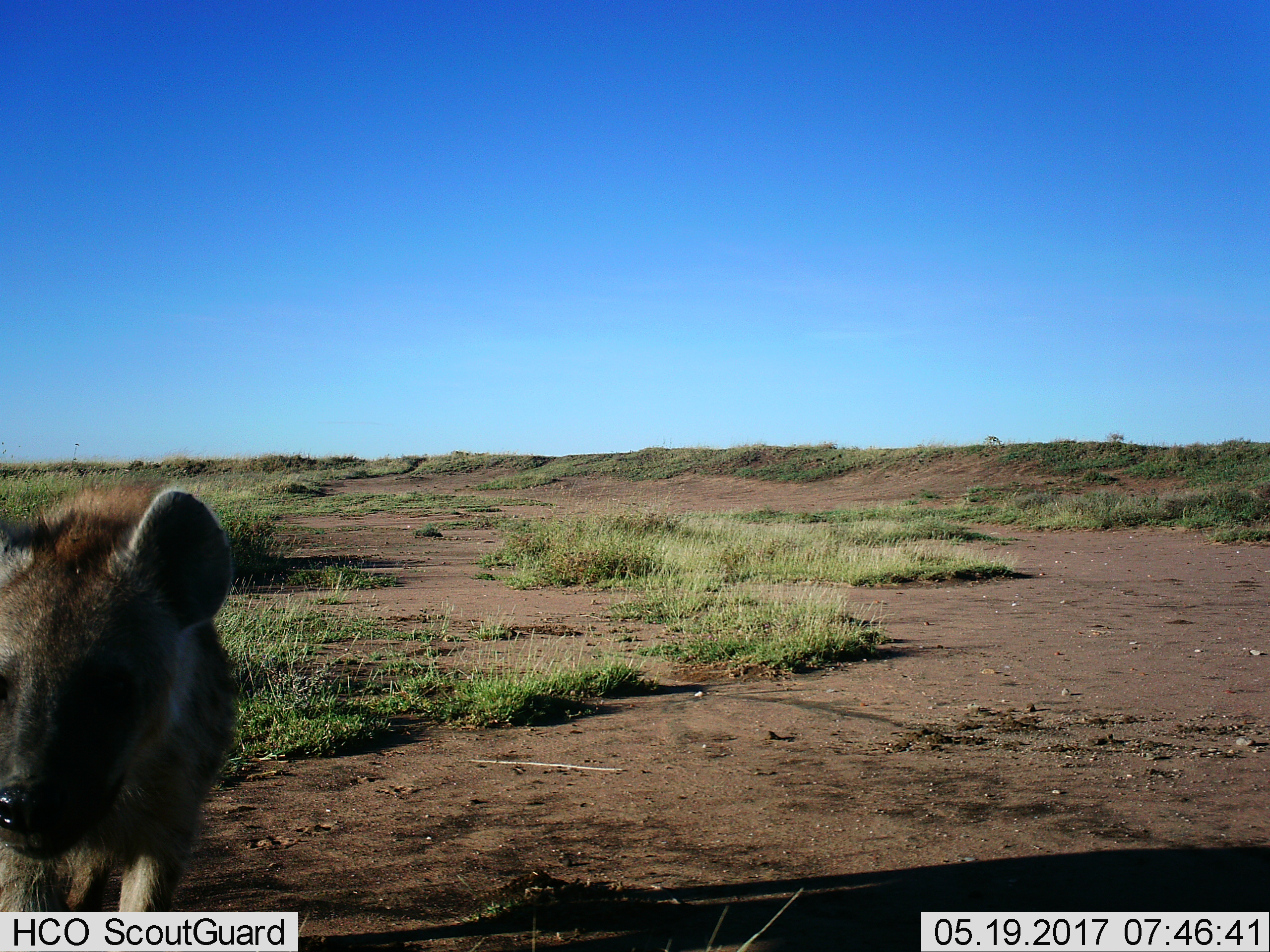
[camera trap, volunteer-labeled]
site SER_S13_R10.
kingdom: Animalia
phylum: Chordata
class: Mammalia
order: Carnivora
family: Hyaenidae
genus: Crocuta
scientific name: Crocuta crocuta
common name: spotted hyena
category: hyenaspotted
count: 1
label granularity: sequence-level